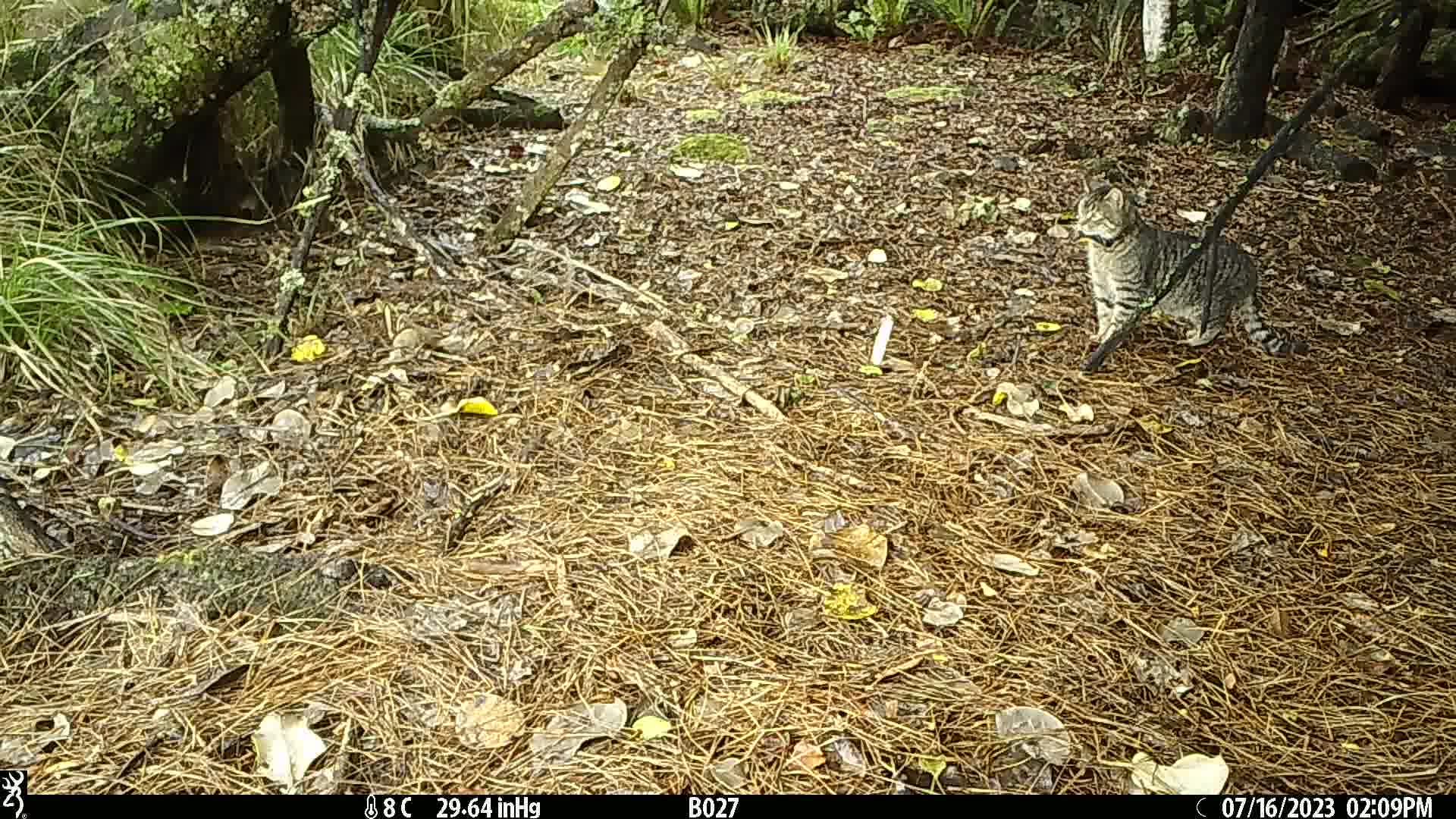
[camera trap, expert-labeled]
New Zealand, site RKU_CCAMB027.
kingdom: Animalia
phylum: Chordata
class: Mammalia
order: Carnivora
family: Felidae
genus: Felis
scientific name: Felis catus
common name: domestic cat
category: cat